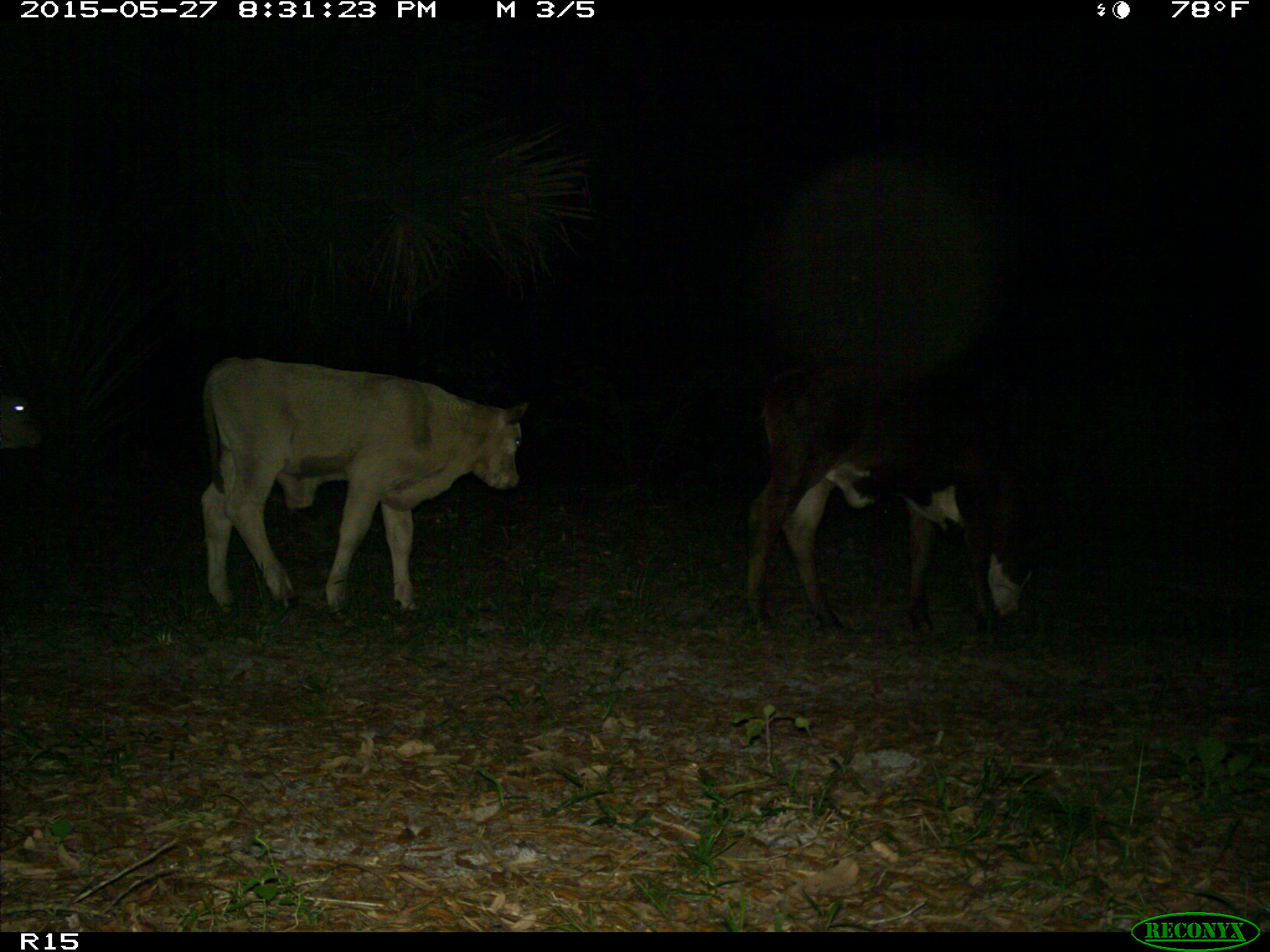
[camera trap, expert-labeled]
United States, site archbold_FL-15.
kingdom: Animalia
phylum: Chordata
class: Mammalia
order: Artiodactyla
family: Bovidae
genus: Bos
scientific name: Bos taurus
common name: domestic cow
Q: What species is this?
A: Bos taurus (domestic cow).